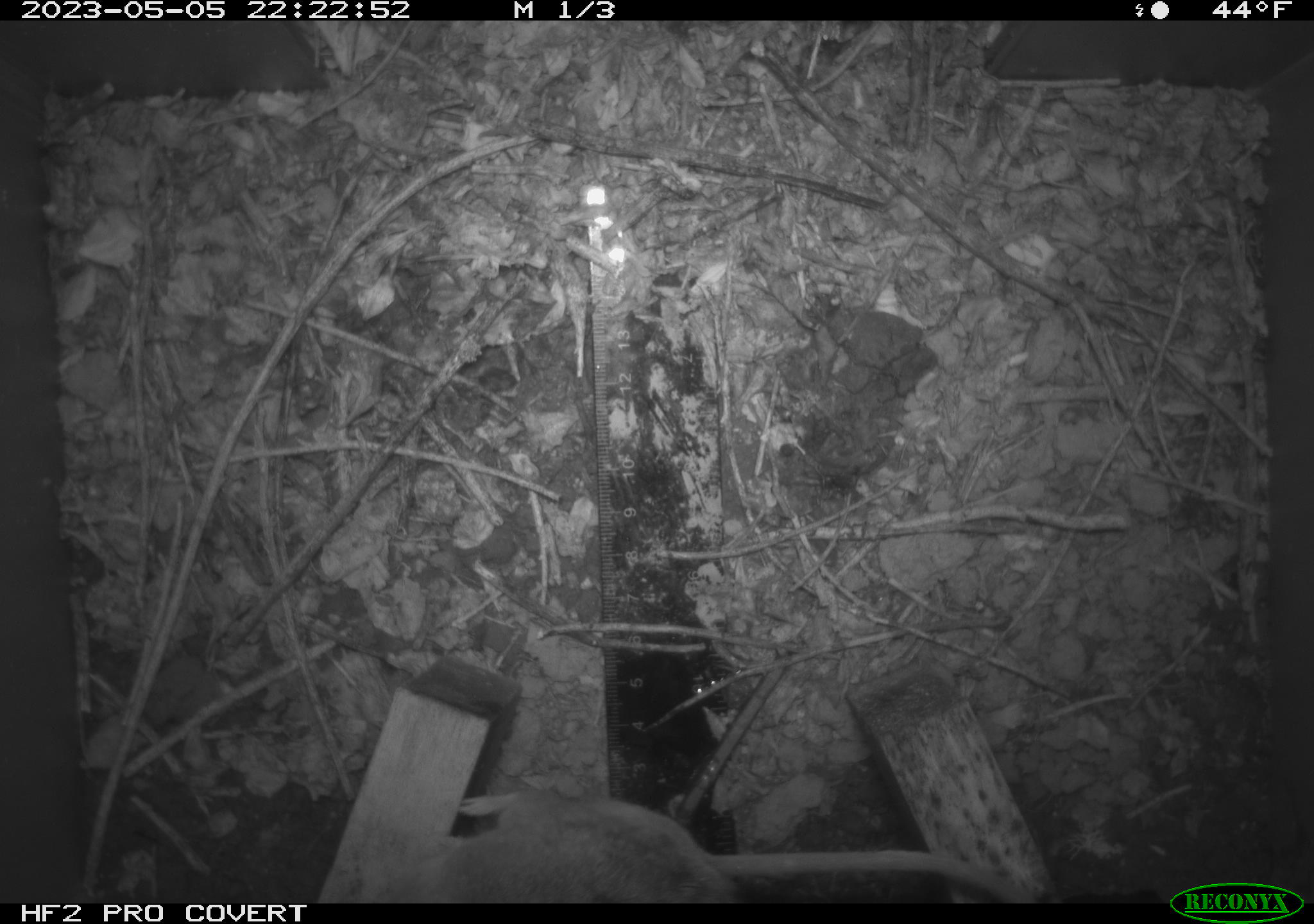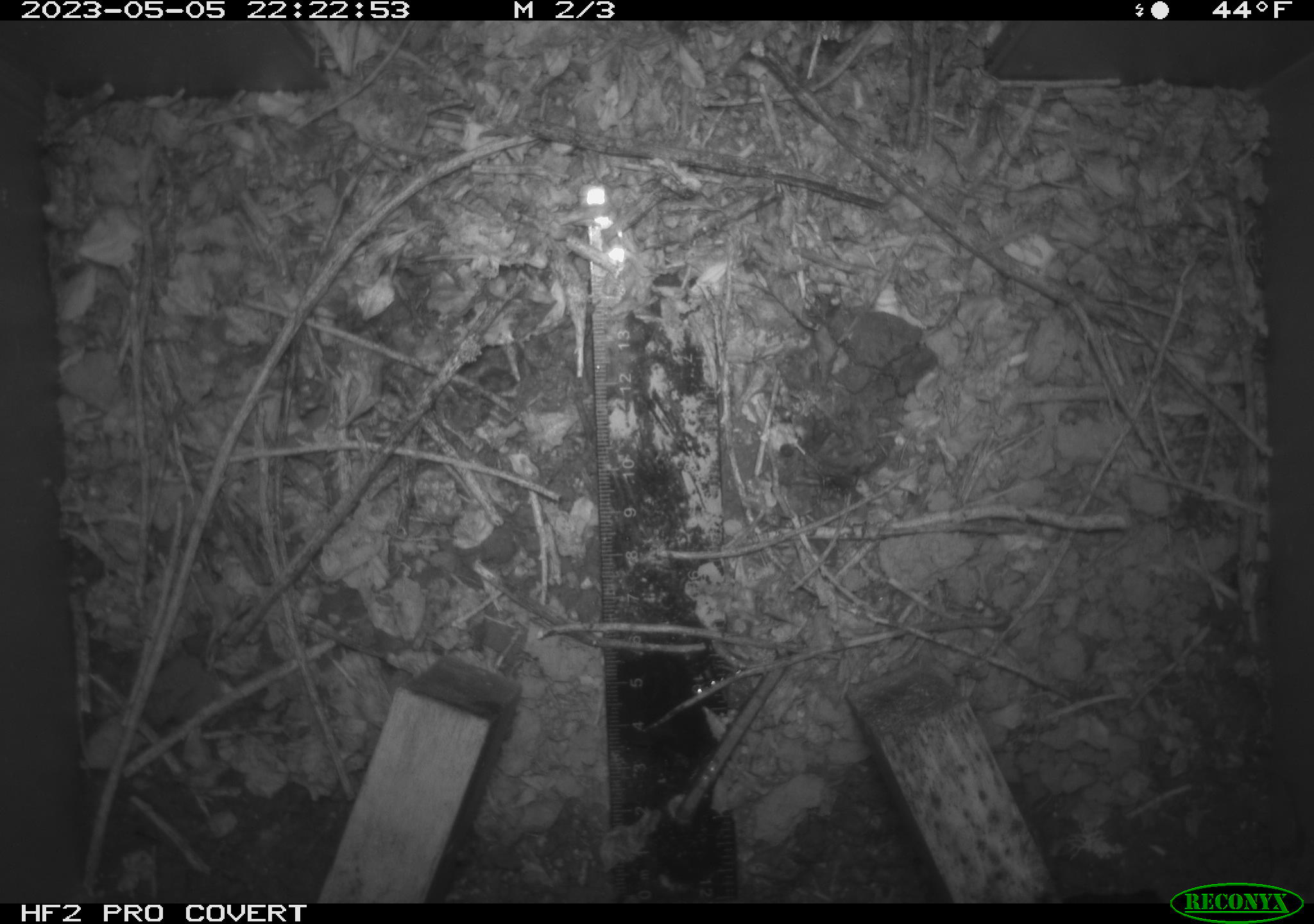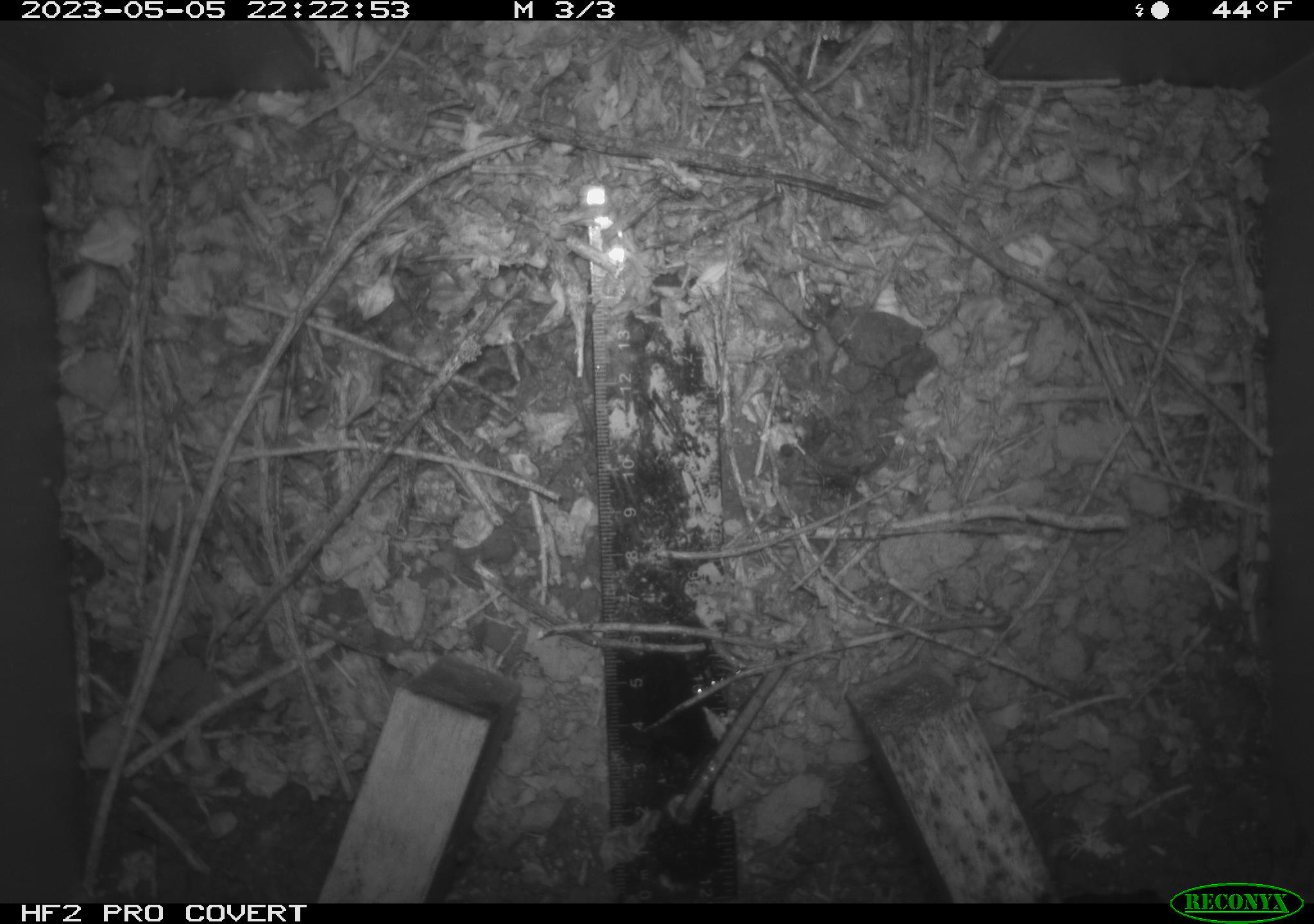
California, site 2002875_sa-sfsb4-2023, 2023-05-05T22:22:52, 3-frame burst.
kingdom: Animalia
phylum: Chordata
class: Mammalia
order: Rodentia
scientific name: Rodentia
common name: mouse species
Mouse species (Rodentia).